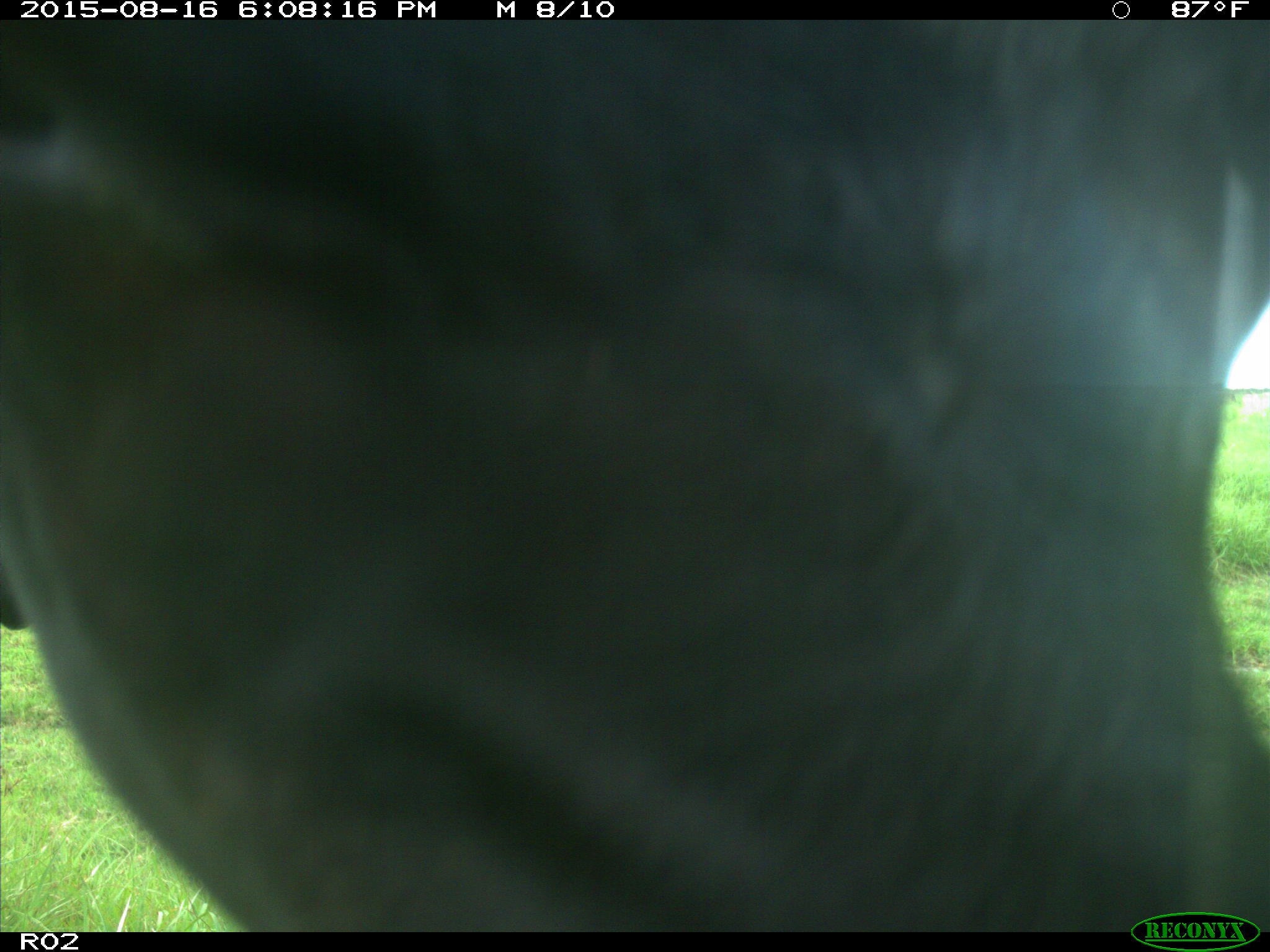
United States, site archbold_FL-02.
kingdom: Animalia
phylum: Chordata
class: Mammalia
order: Artiodactyla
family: Bovidae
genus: Bos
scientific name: Bos taurus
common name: domestic cow